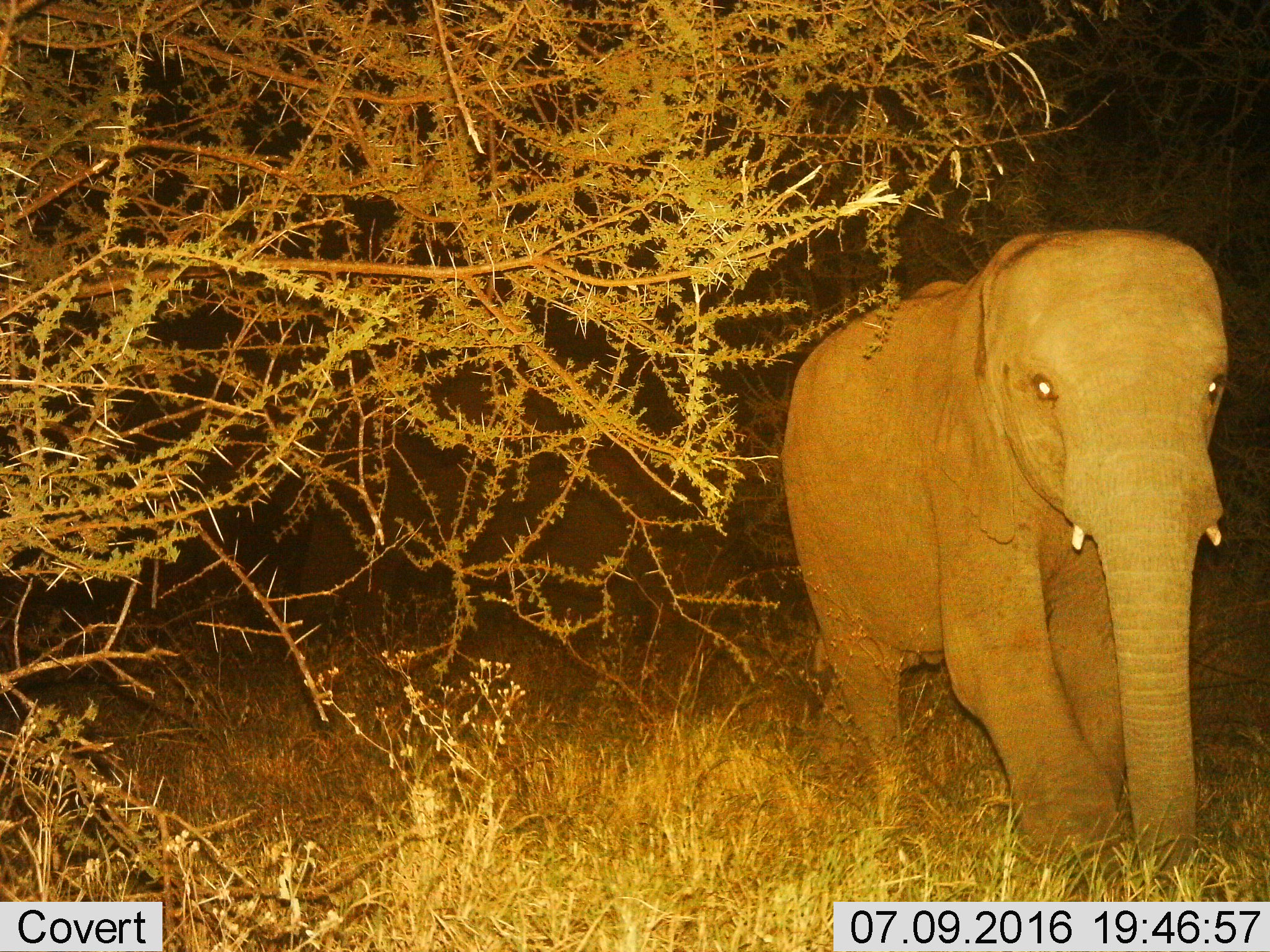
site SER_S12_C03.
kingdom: Animalia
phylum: Chordata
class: Mammalia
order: Proboscidea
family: Elephantidae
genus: Loxodonta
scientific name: Loxodonta africana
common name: african bush elephant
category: elephant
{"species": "elephant (african bush elephant) (Loxodonta africana)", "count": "1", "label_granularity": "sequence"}